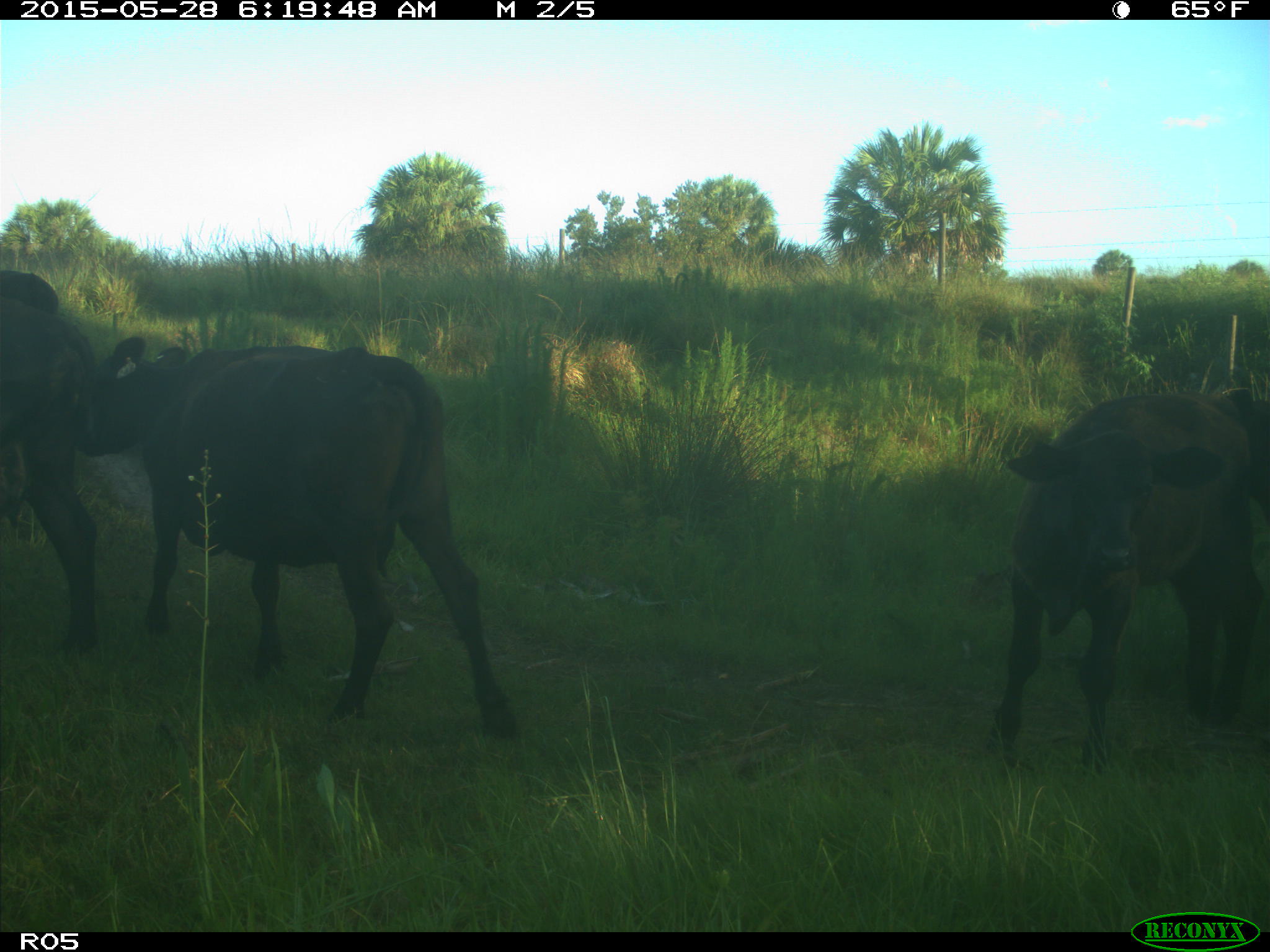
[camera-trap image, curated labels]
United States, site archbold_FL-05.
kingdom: Animalia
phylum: Chordata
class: Mammalia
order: Artiodactyla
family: Bovidae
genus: Bos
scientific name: Bos taurus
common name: domestic cow